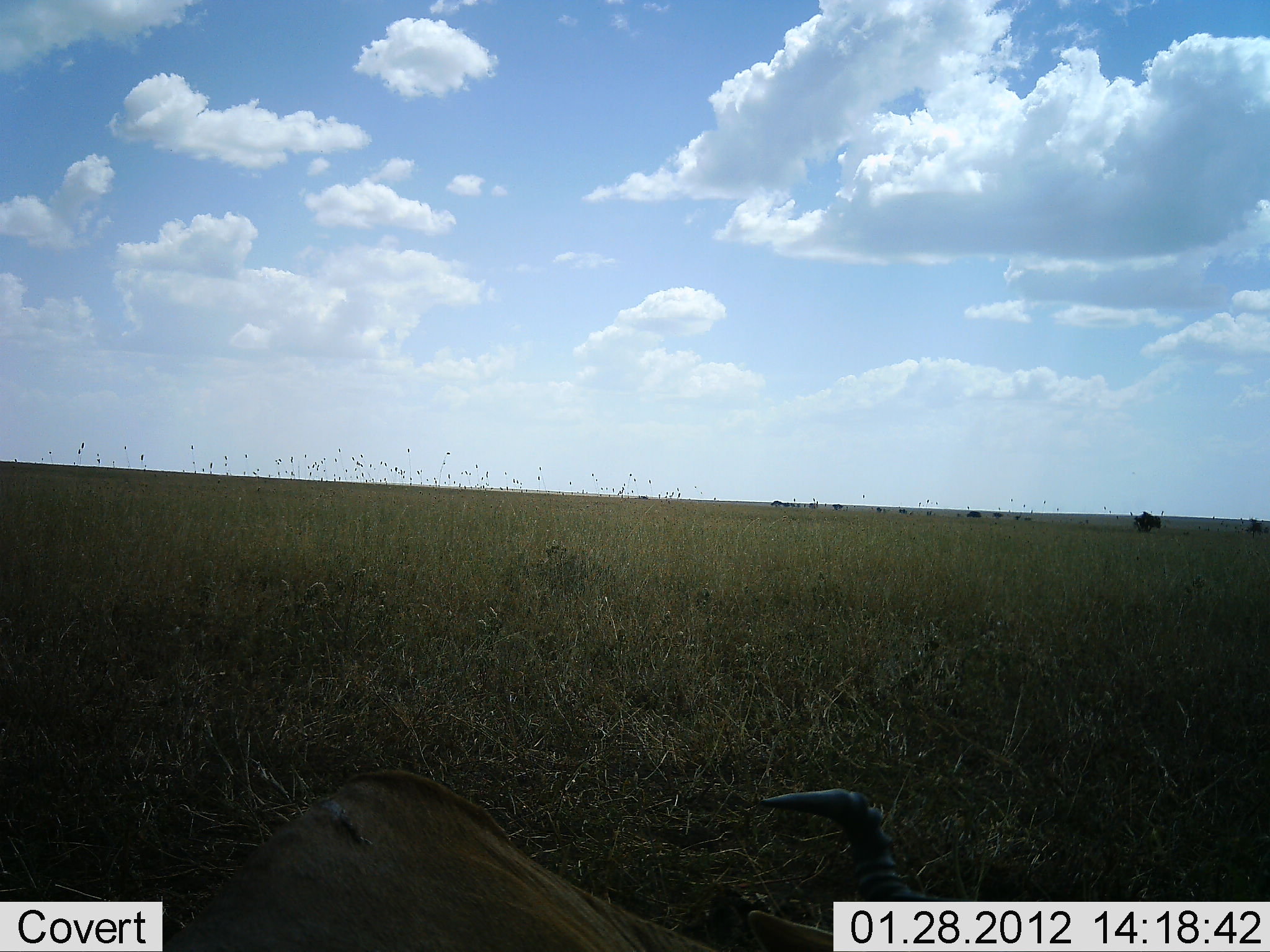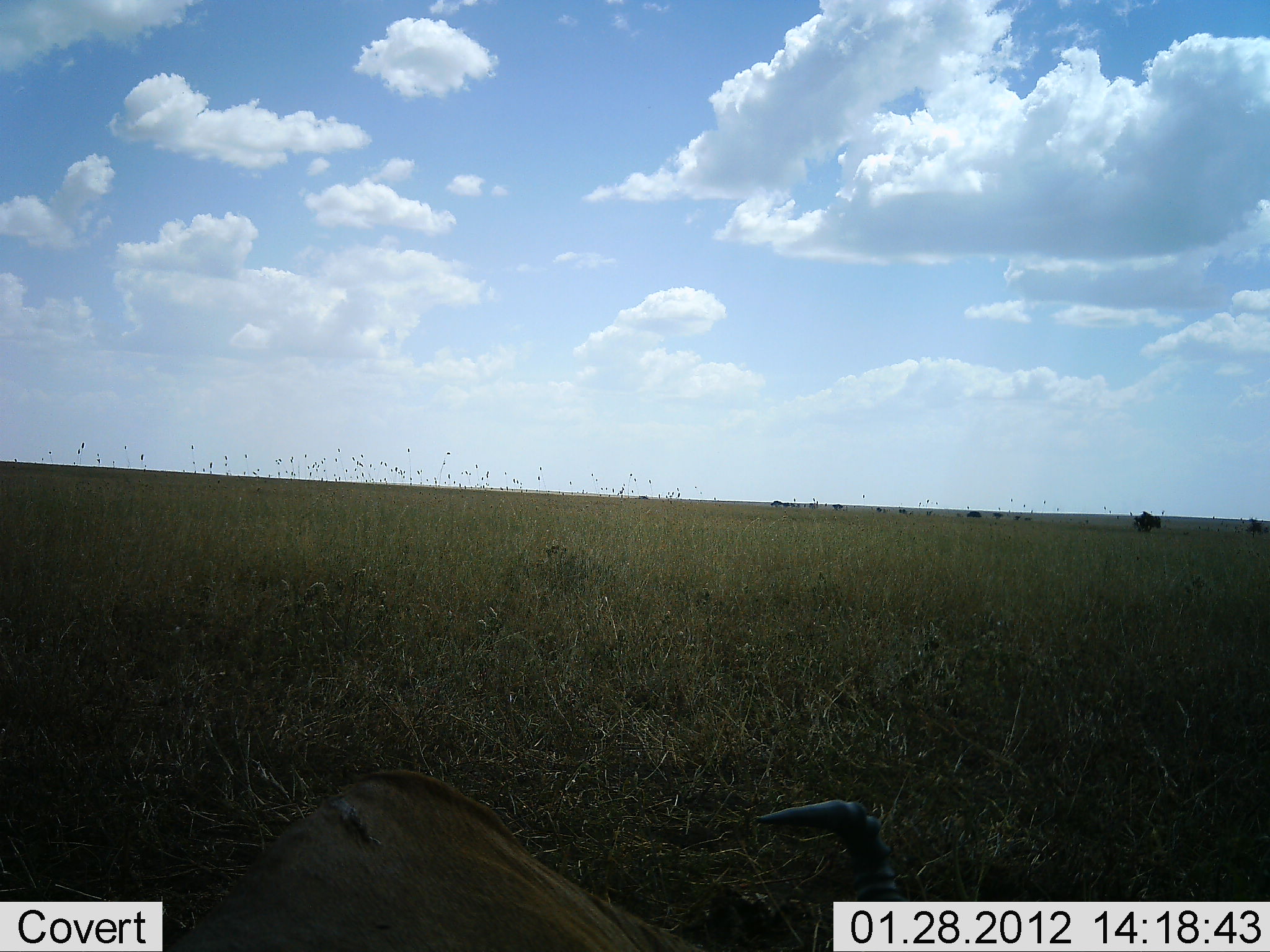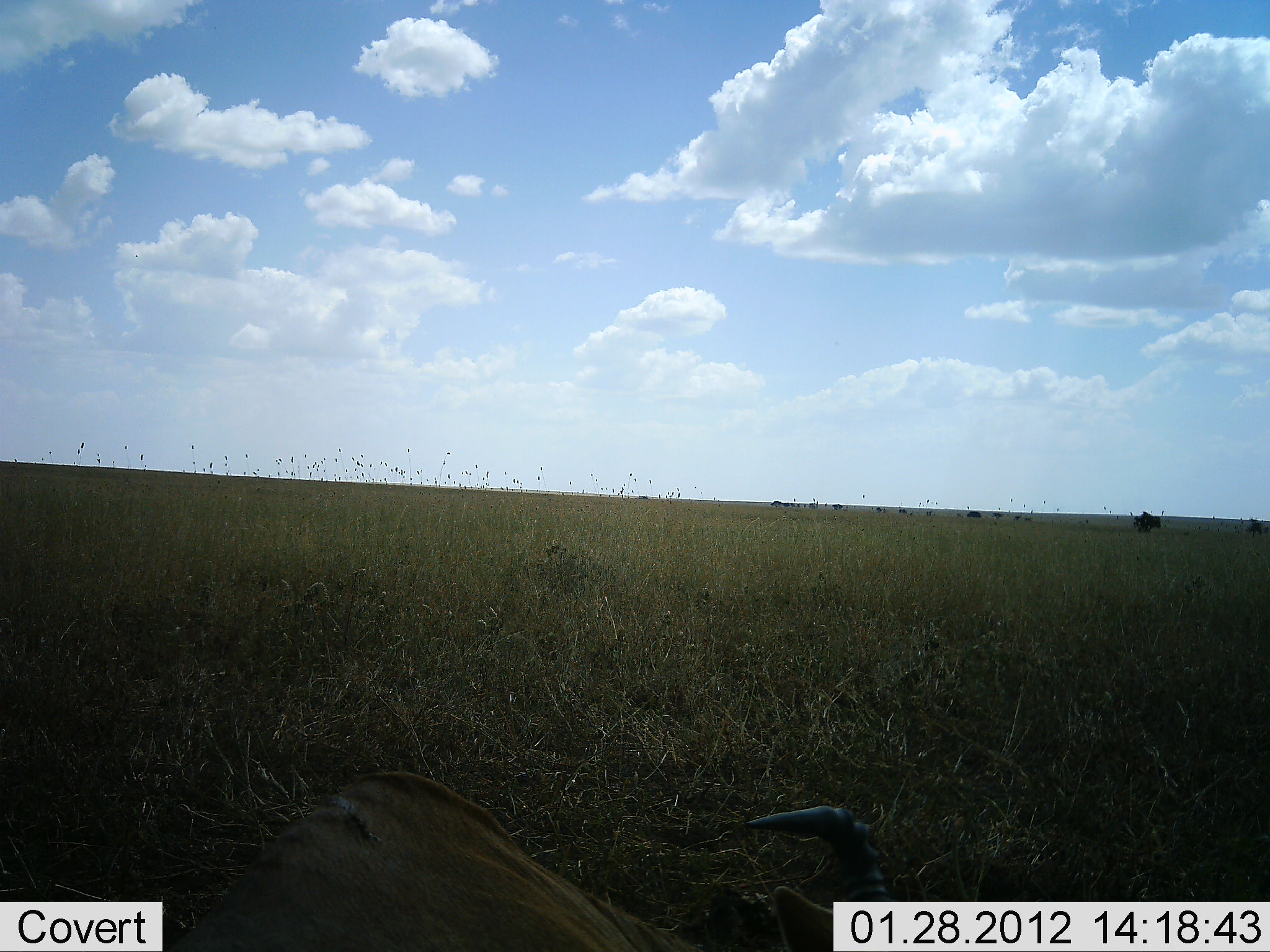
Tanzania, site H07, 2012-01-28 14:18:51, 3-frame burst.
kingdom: Animalia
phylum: Chordata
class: Mammalia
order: Artiodactyla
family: Bovidae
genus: Eudorcas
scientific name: Eudorcas thomsonii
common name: thomson's gazelle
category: gazellethomsons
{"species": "gazellethomsons (thomson's gazelle) (Eudorcas thomsonii)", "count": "1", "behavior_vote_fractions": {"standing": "14%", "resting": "71%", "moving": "0%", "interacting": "0%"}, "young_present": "0%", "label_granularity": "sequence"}